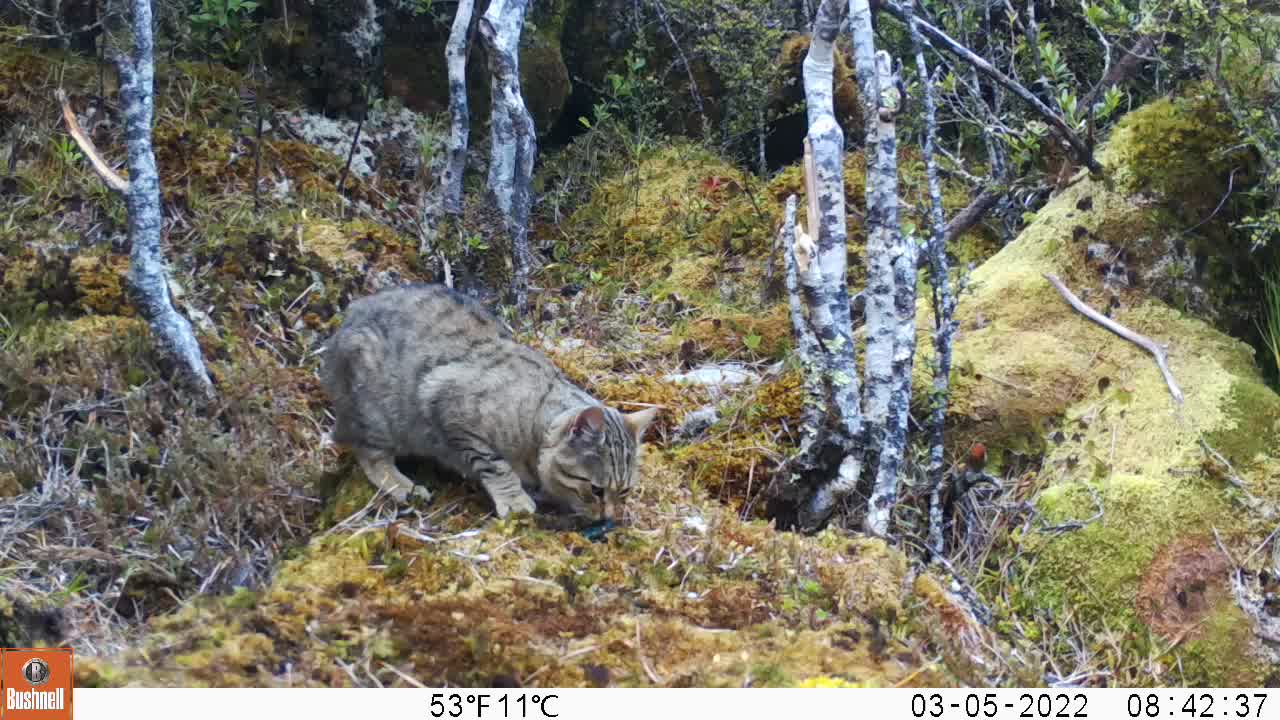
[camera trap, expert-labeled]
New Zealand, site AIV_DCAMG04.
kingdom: Animalia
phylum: Chordata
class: Mammalia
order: Carnivora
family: Felidae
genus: Felis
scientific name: Felis catus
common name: domestic cat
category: cat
Cat (domestic cat) (Felis catus).